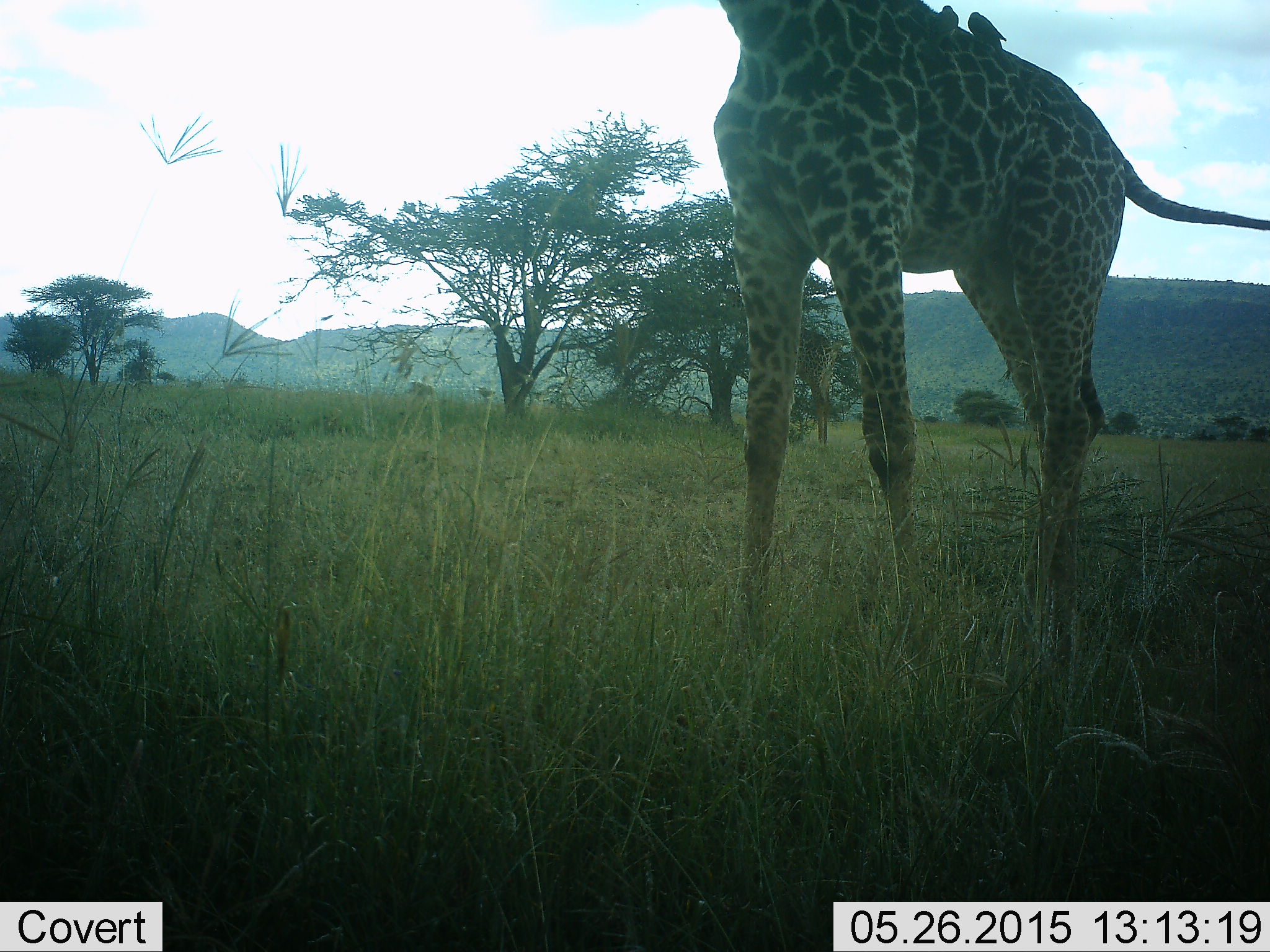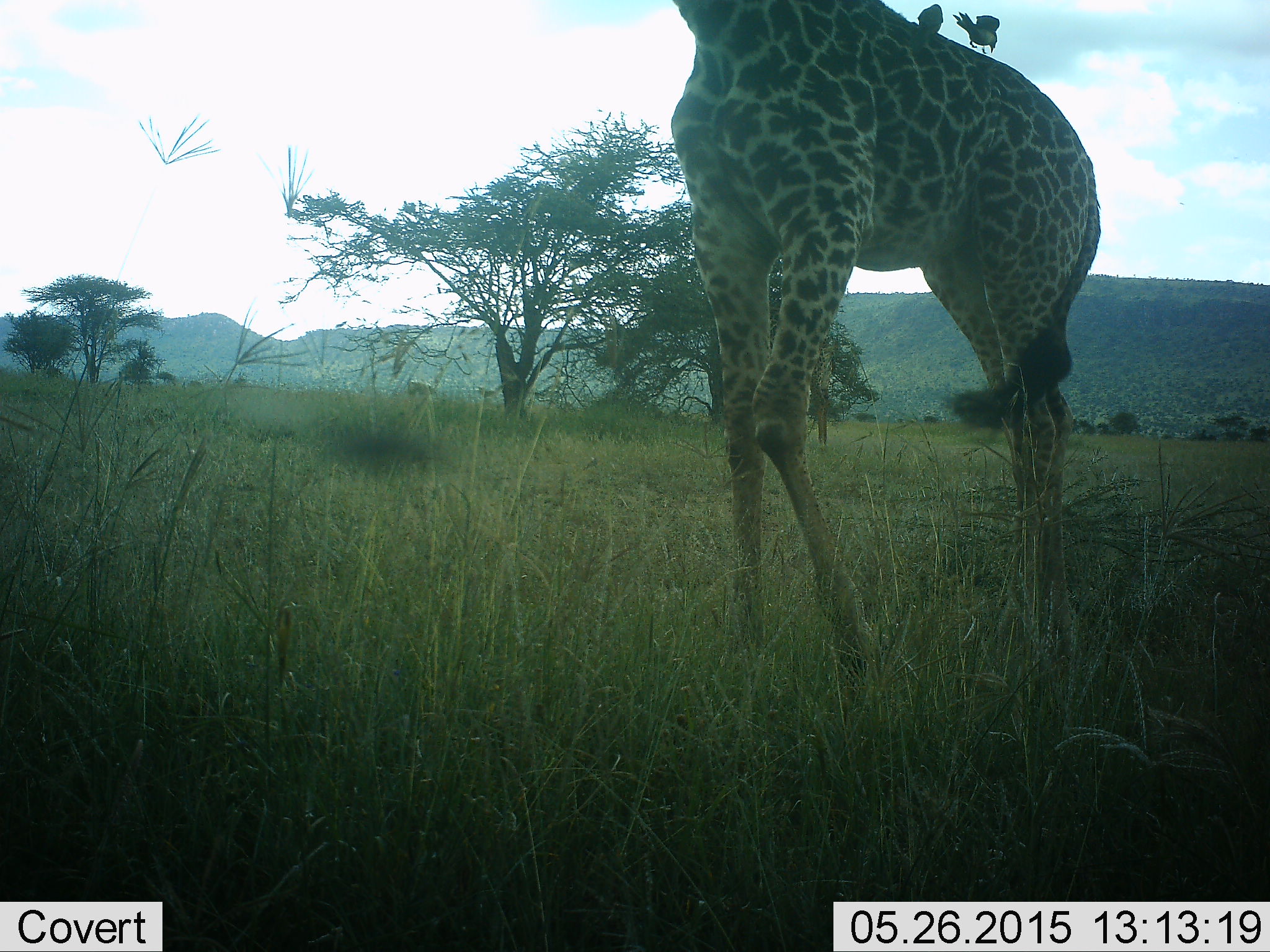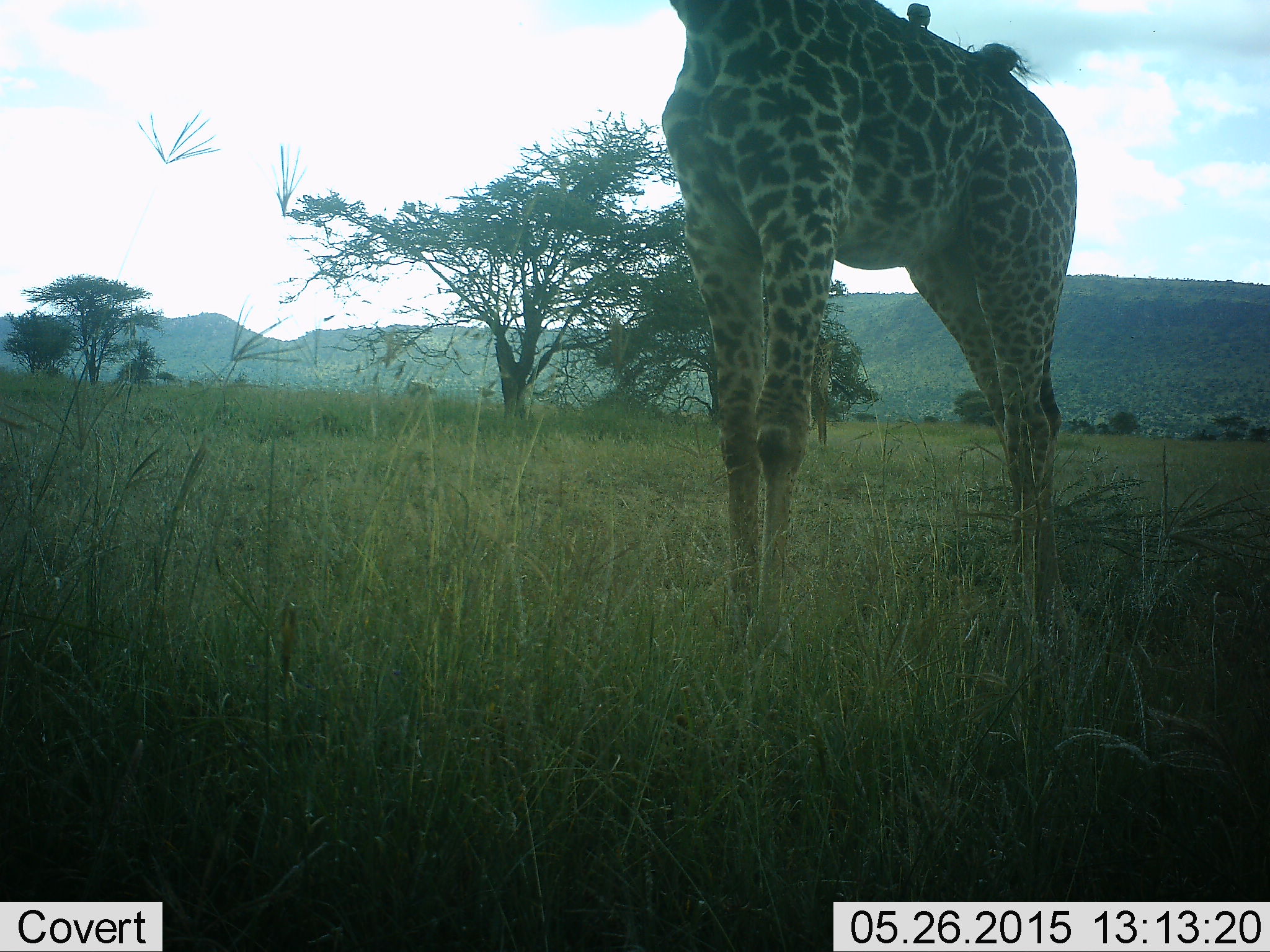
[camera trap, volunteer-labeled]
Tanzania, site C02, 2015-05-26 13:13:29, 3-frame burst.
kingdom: Animalia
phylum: Chordata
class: Mammalia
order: Artiodactyla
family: Giraffidae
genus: Giraffa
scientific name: Giraffa camelopardalis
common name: giraffe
Giraffe (Giraffa camelopardalis), count 1. Behavior (volunteer vote fractions): standing 75%, resting 0%, moving 38%, interacting 0%. Young present (vote fraction): 0%. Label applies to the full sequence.